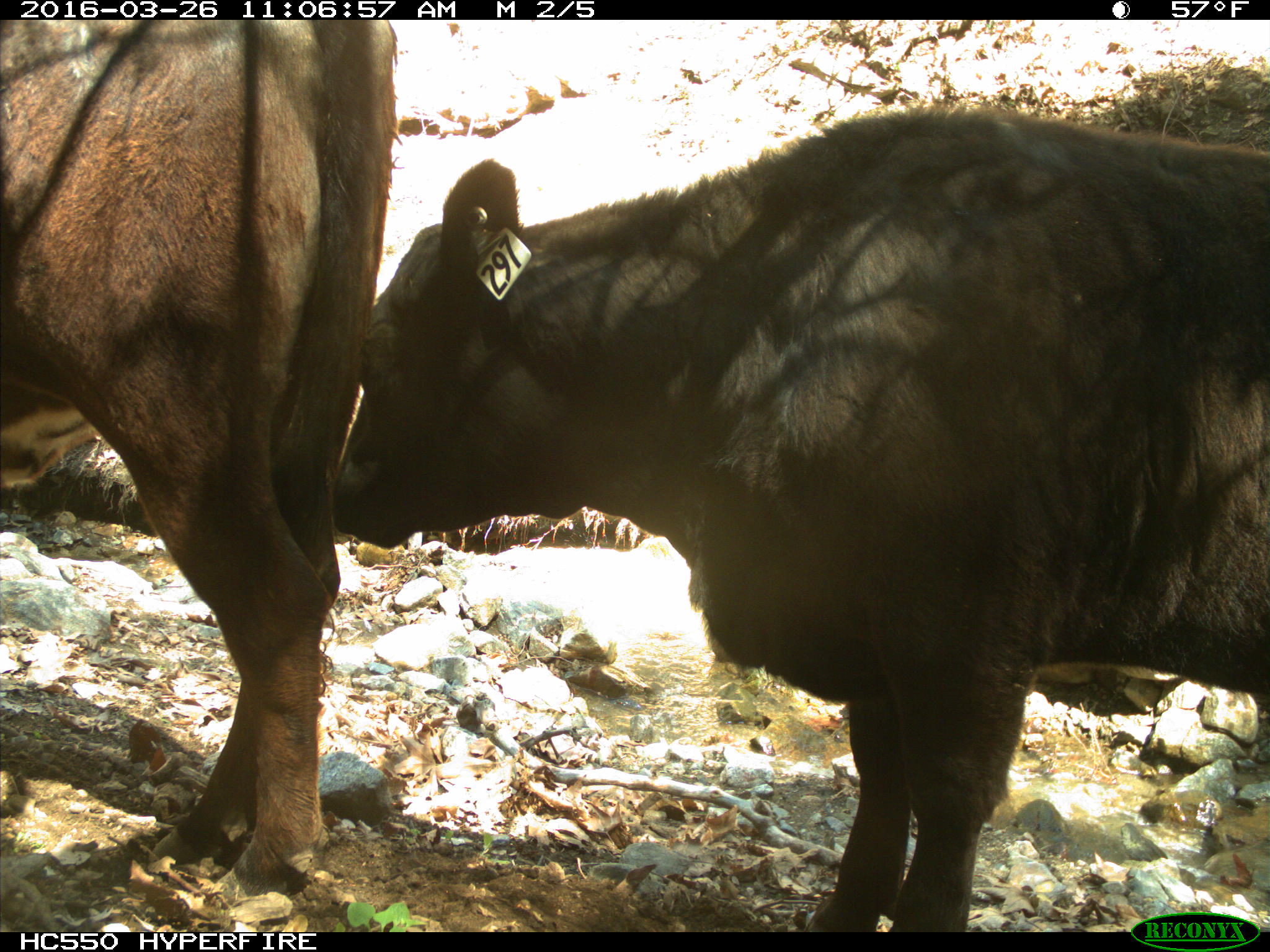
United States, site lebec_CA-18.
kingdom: Animalia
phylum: Chordata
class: Mammalia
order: Artiodactyla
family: Bovidae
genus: Bos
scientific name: Bos taurus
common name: domestic cow